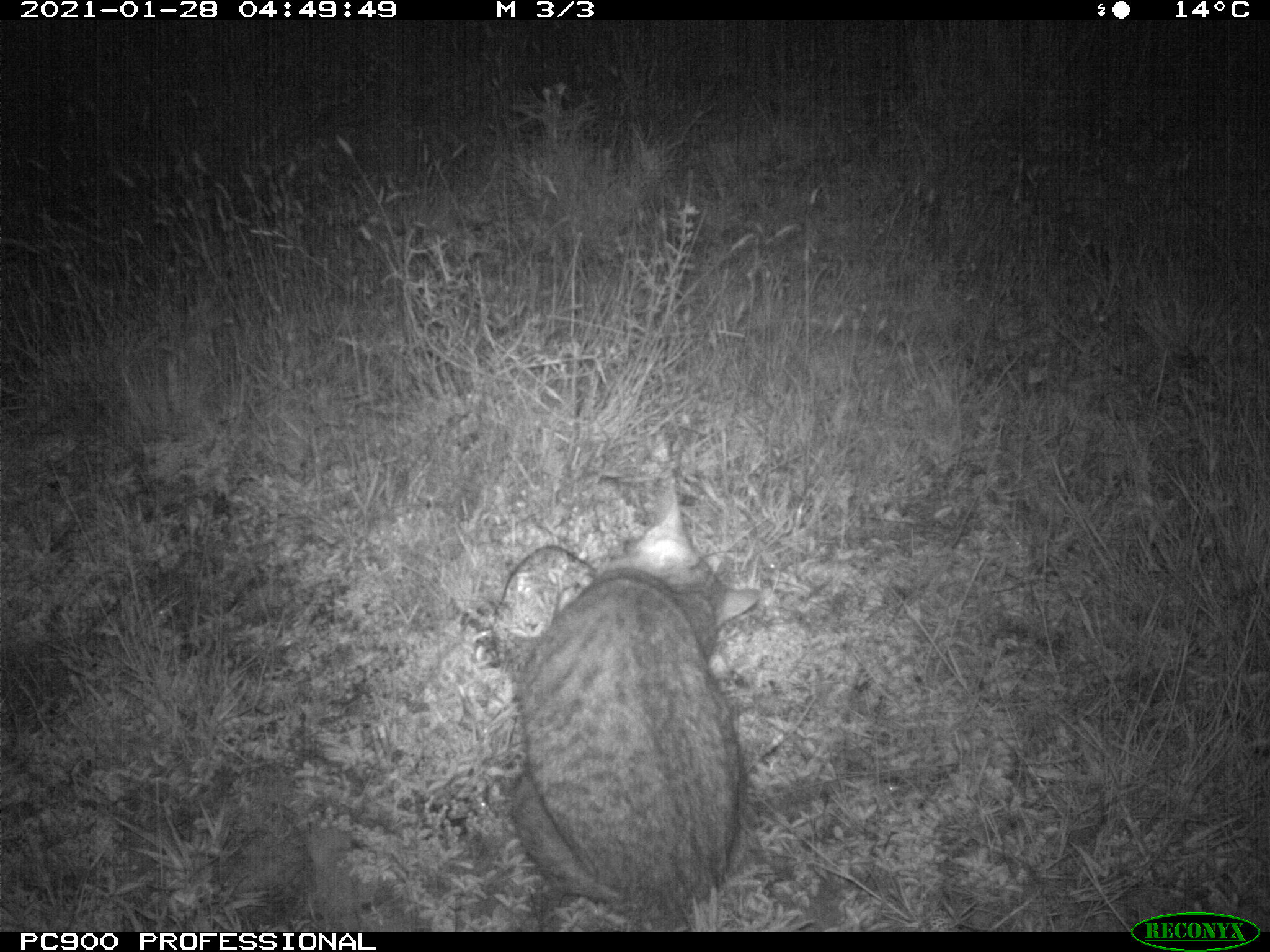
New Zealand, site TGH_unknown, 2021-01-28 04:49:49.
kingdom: Animalia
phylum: Chordata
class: Mammalia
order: Carnivora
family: Felidae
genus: Felis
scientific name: Felis catus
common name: domestic cat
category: cat